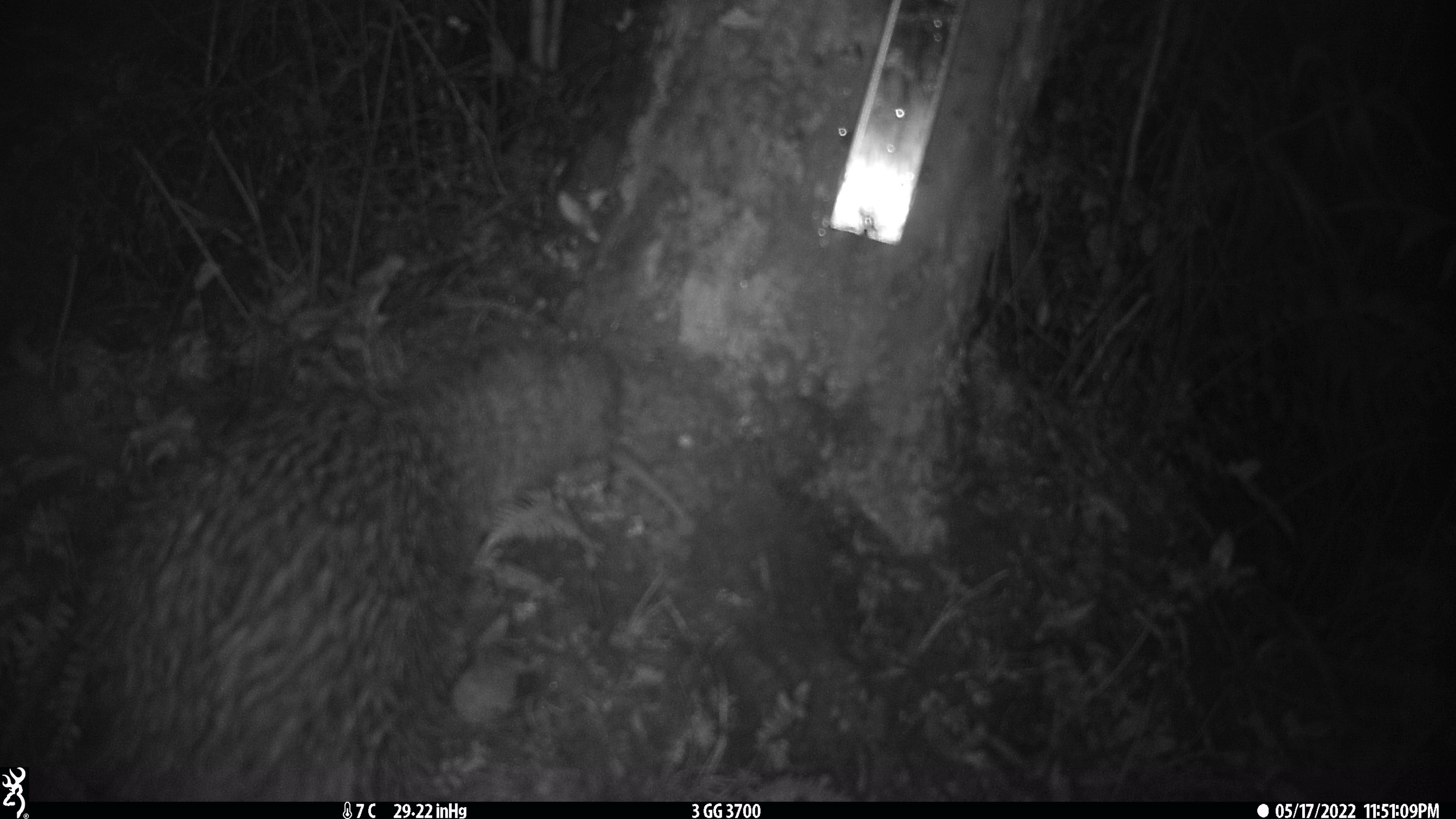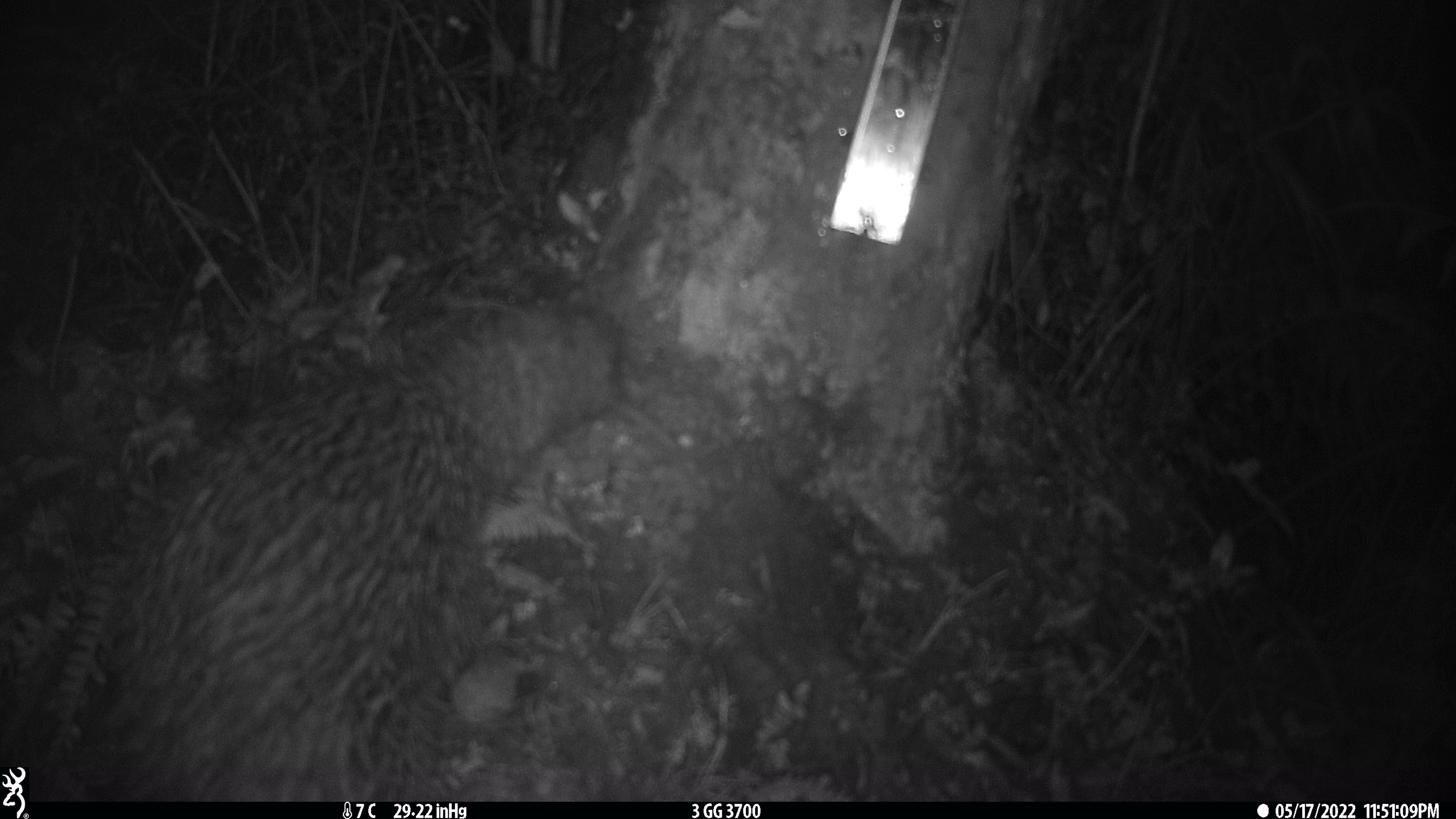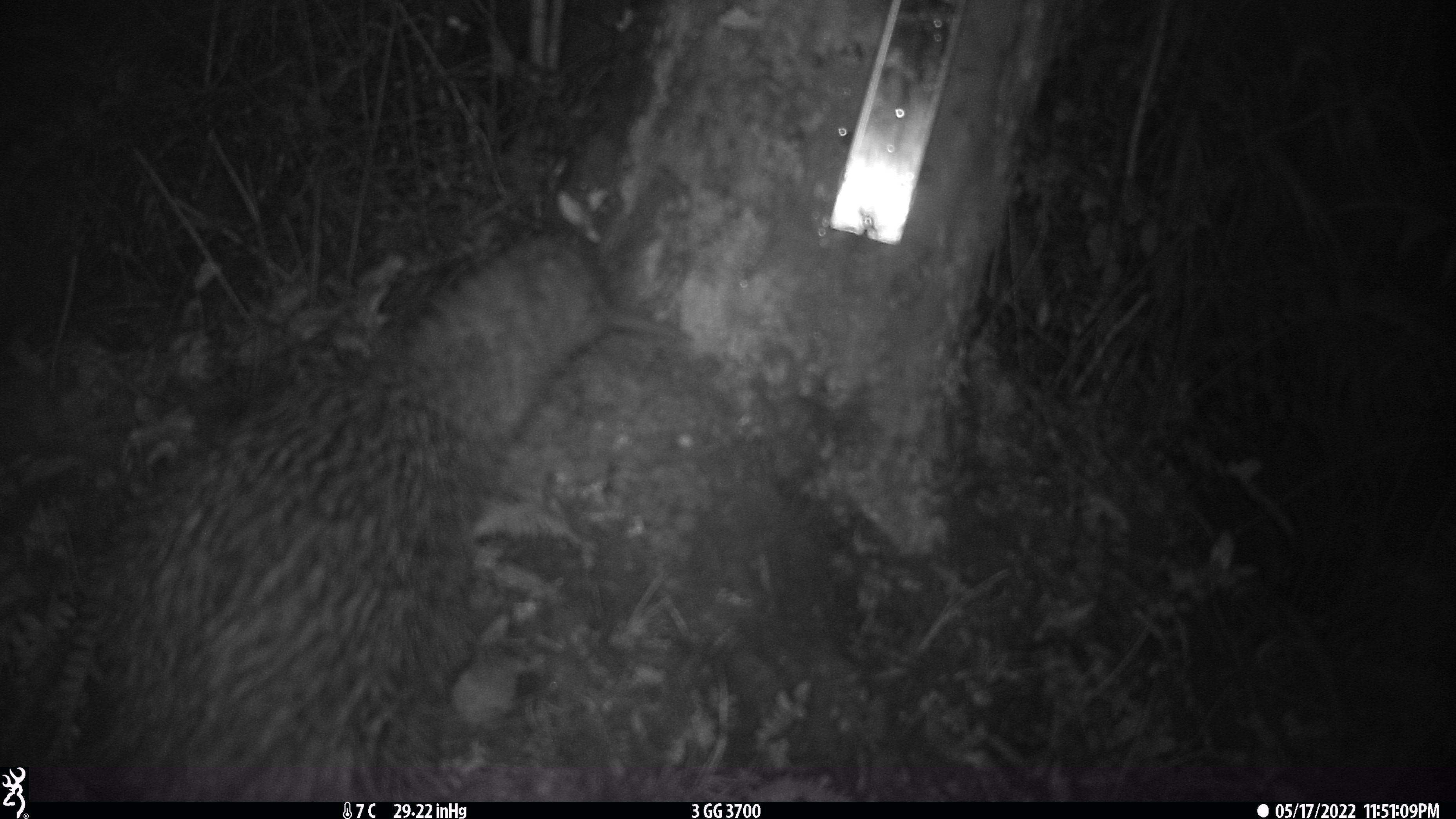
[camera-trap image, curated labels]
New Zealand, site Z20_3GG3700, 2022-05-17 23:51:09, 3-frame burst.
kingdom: Animalia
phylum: Chordata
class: Aves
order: Apterygiformes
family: Apterygidae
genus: Apteryx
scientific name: Apteryx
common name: kiwi